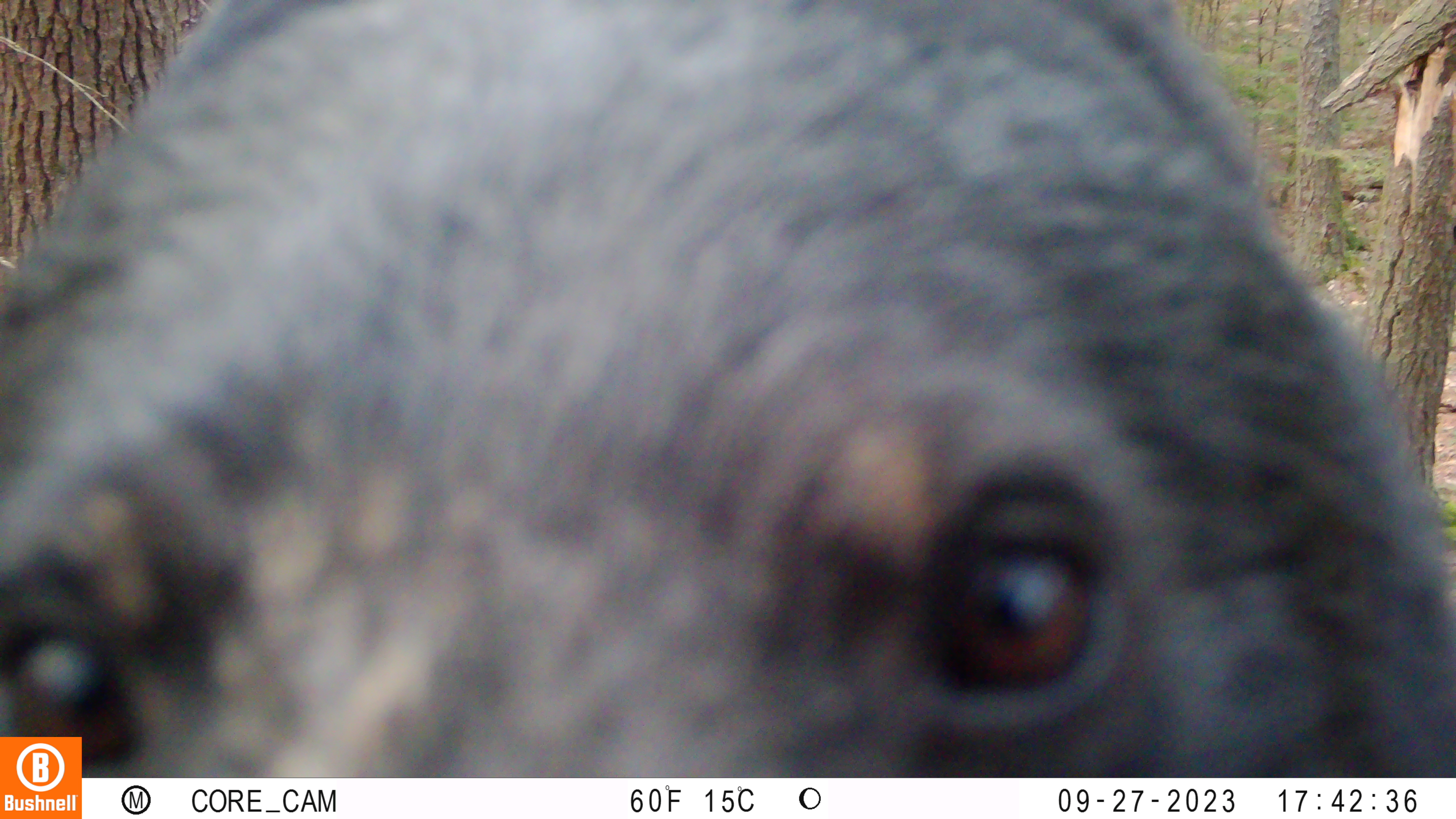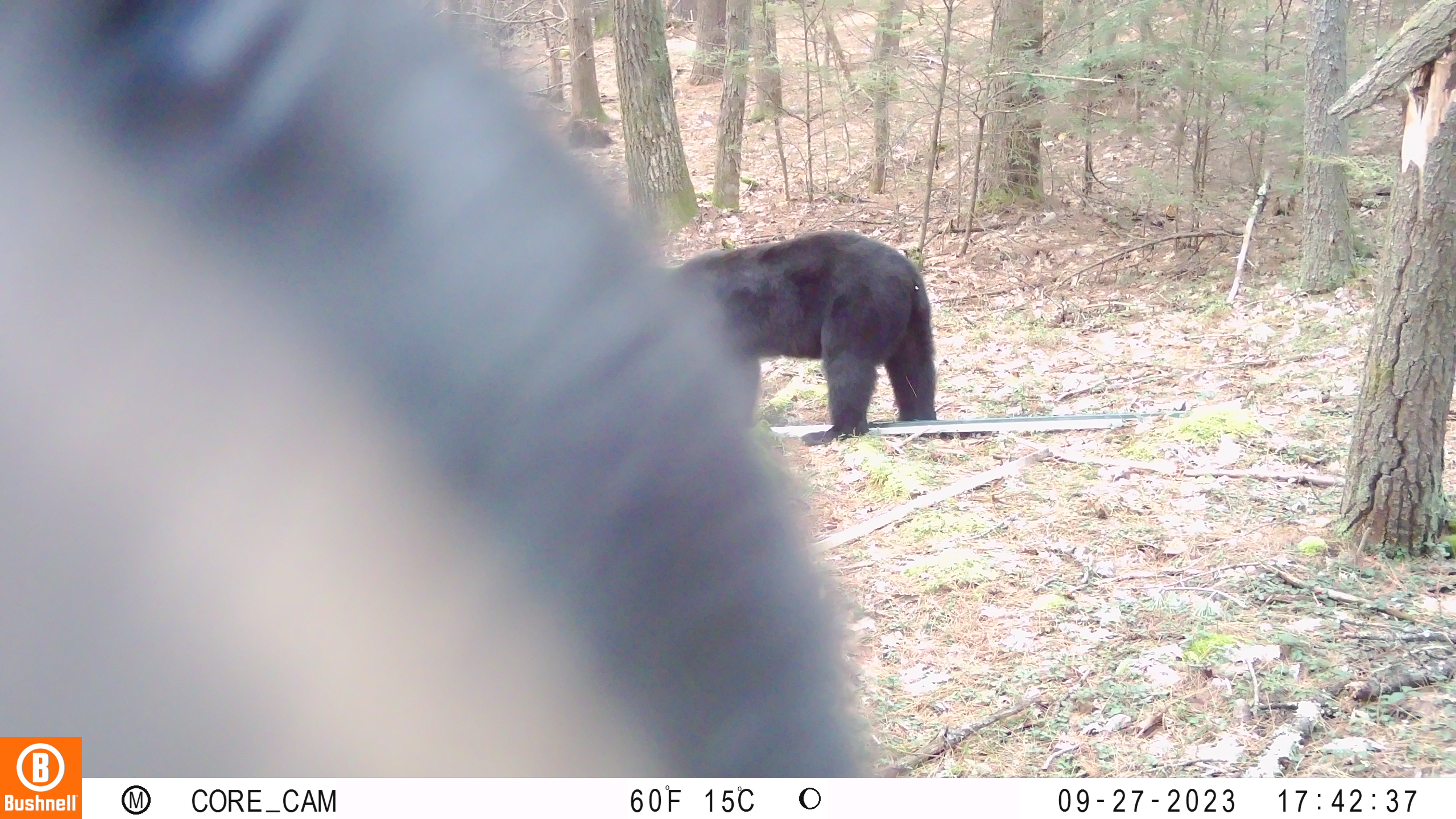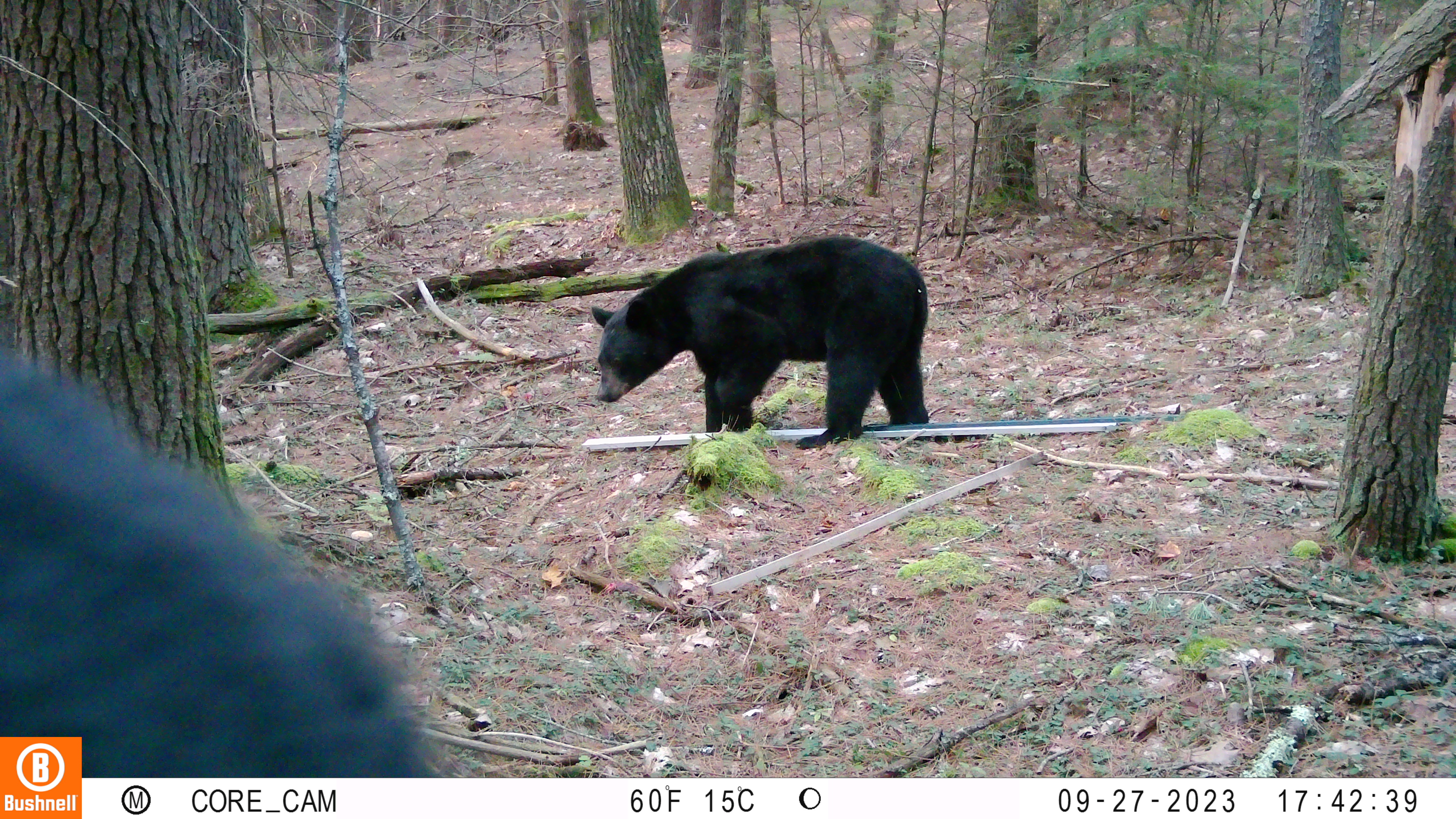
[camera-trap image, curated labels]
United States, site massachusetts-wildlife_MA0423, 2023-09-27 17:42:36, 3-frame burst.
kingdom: Animalia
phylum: Chordata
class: Mammalia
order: Carnivora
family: Ursidae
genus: Ursus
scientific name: Ursus americanus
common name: black bear